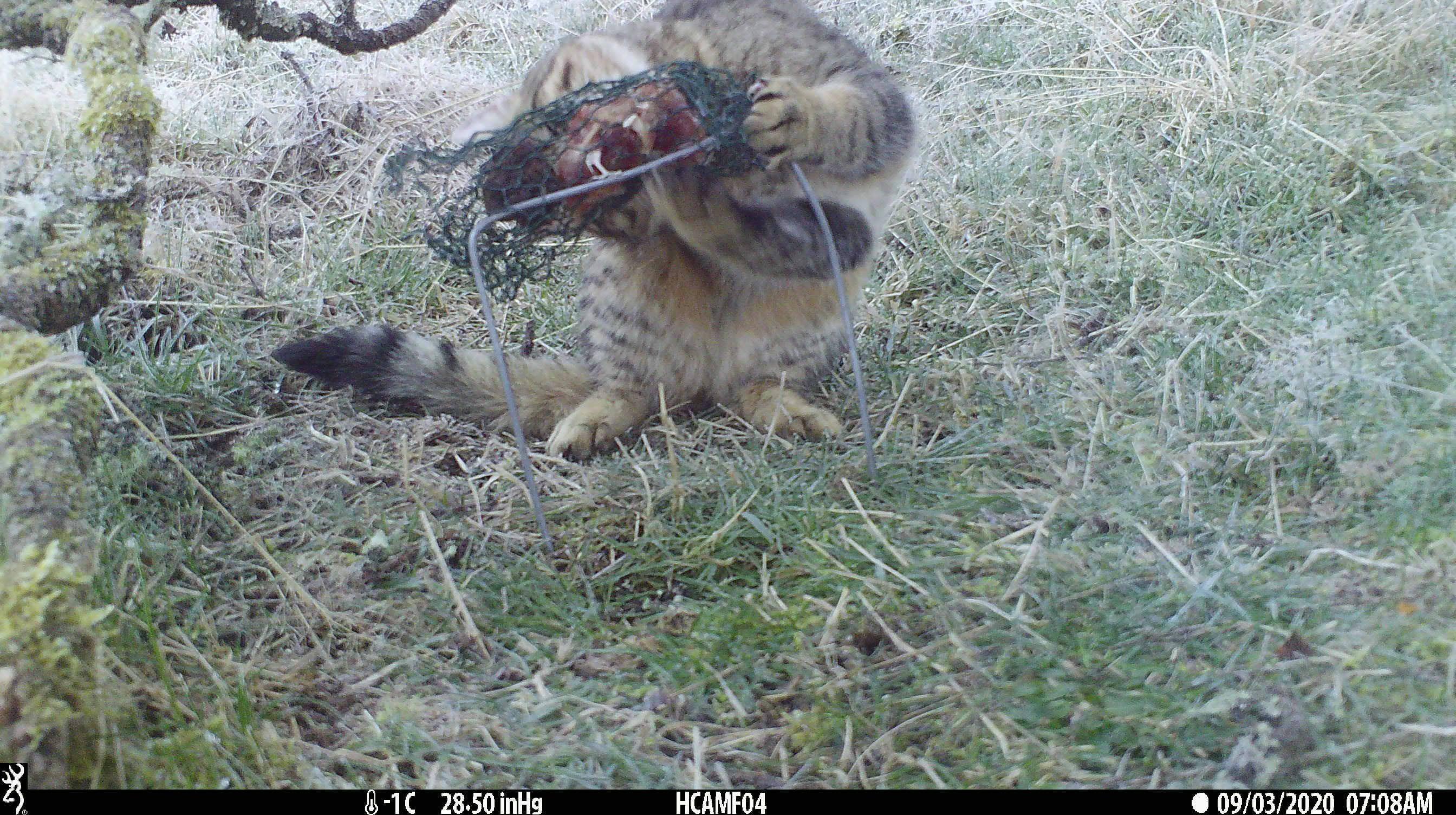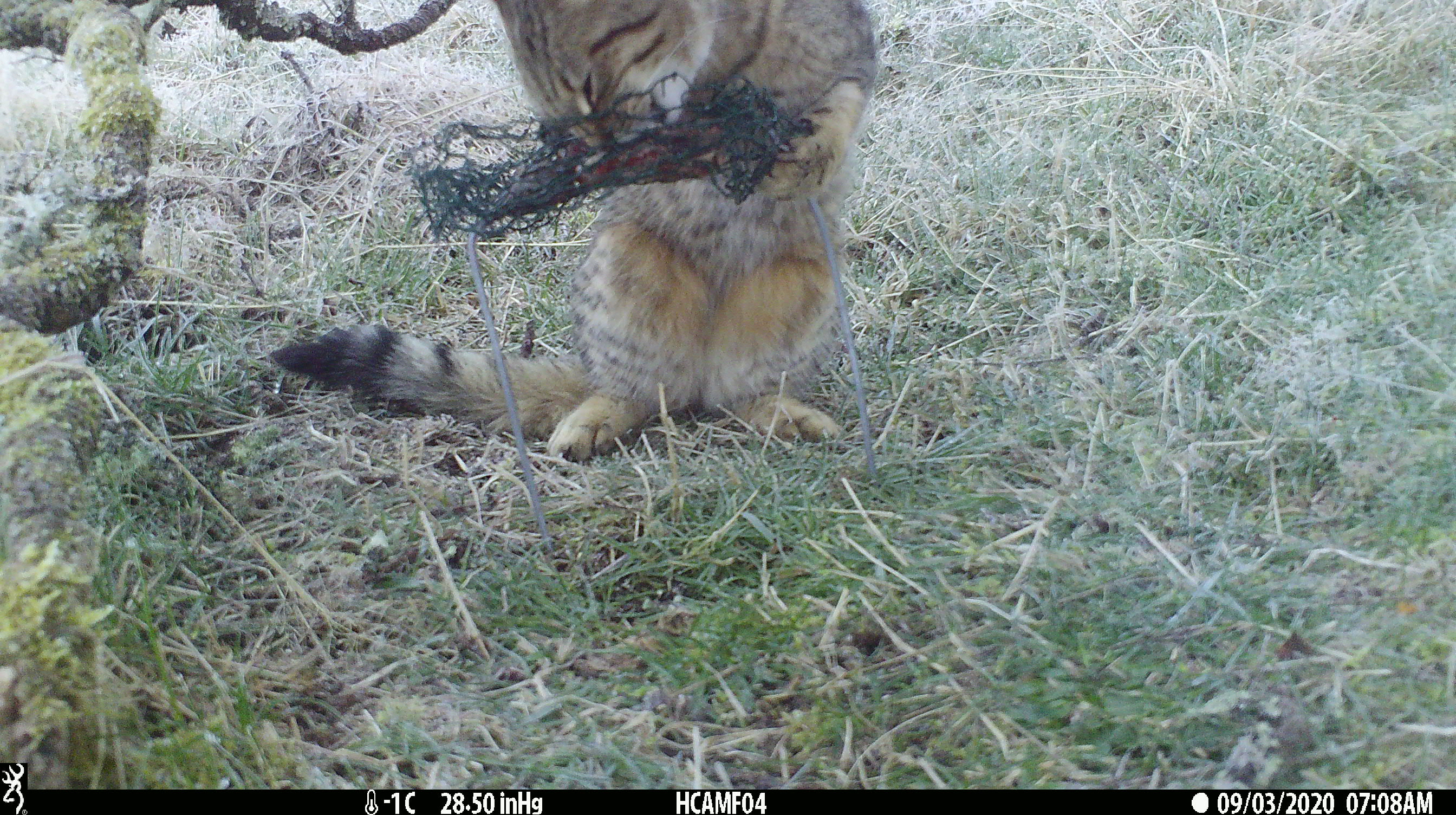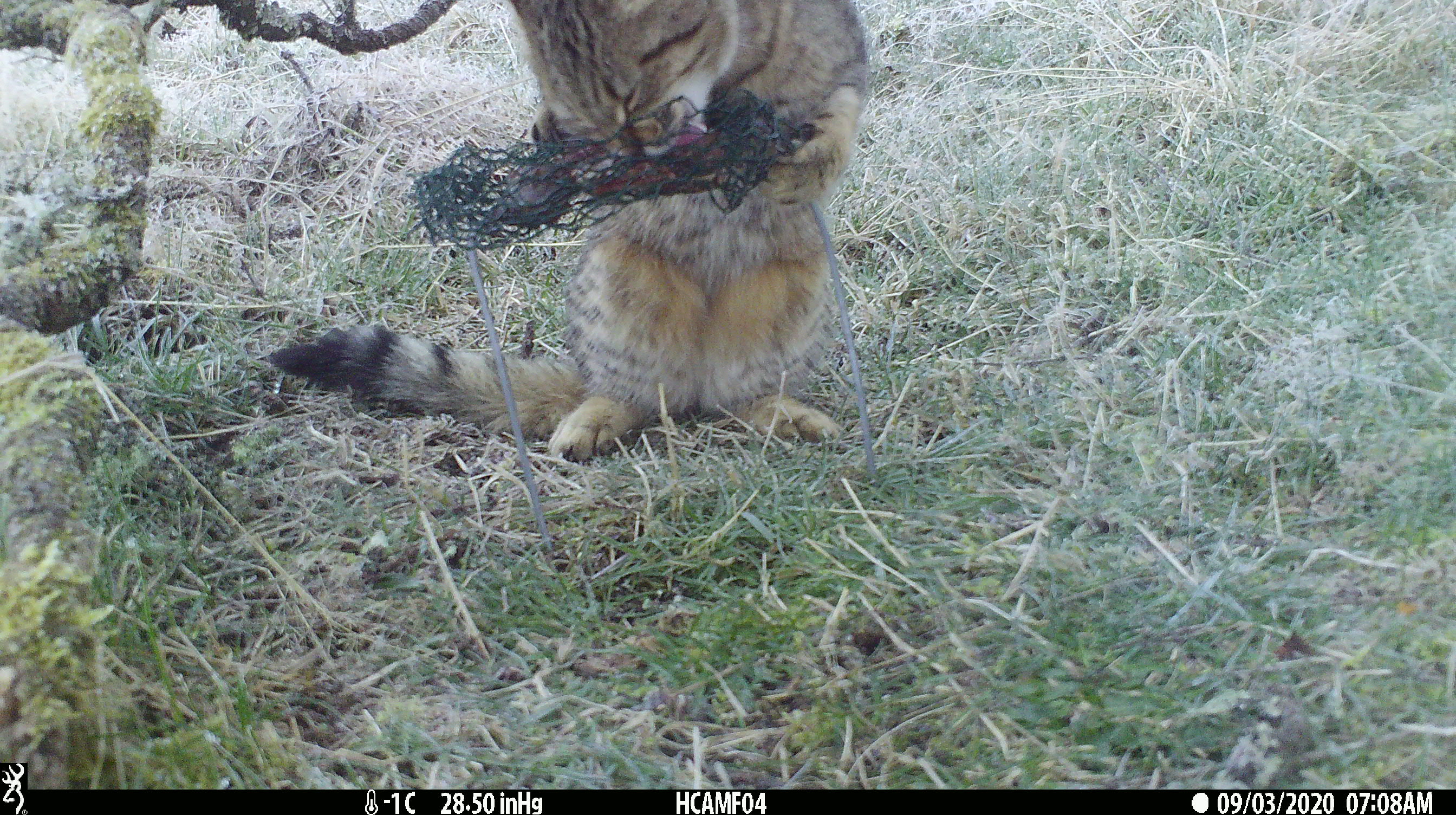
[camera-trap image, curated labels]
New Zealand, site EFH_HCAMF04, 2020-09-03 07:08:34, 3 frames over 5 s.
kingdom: Animalia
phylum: Chordata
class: Mammalia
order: Carnivora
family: Felidae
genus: Felis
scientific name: Felis catus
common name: domestic cat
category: cat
Cat (domestic cat) (Felis catus).